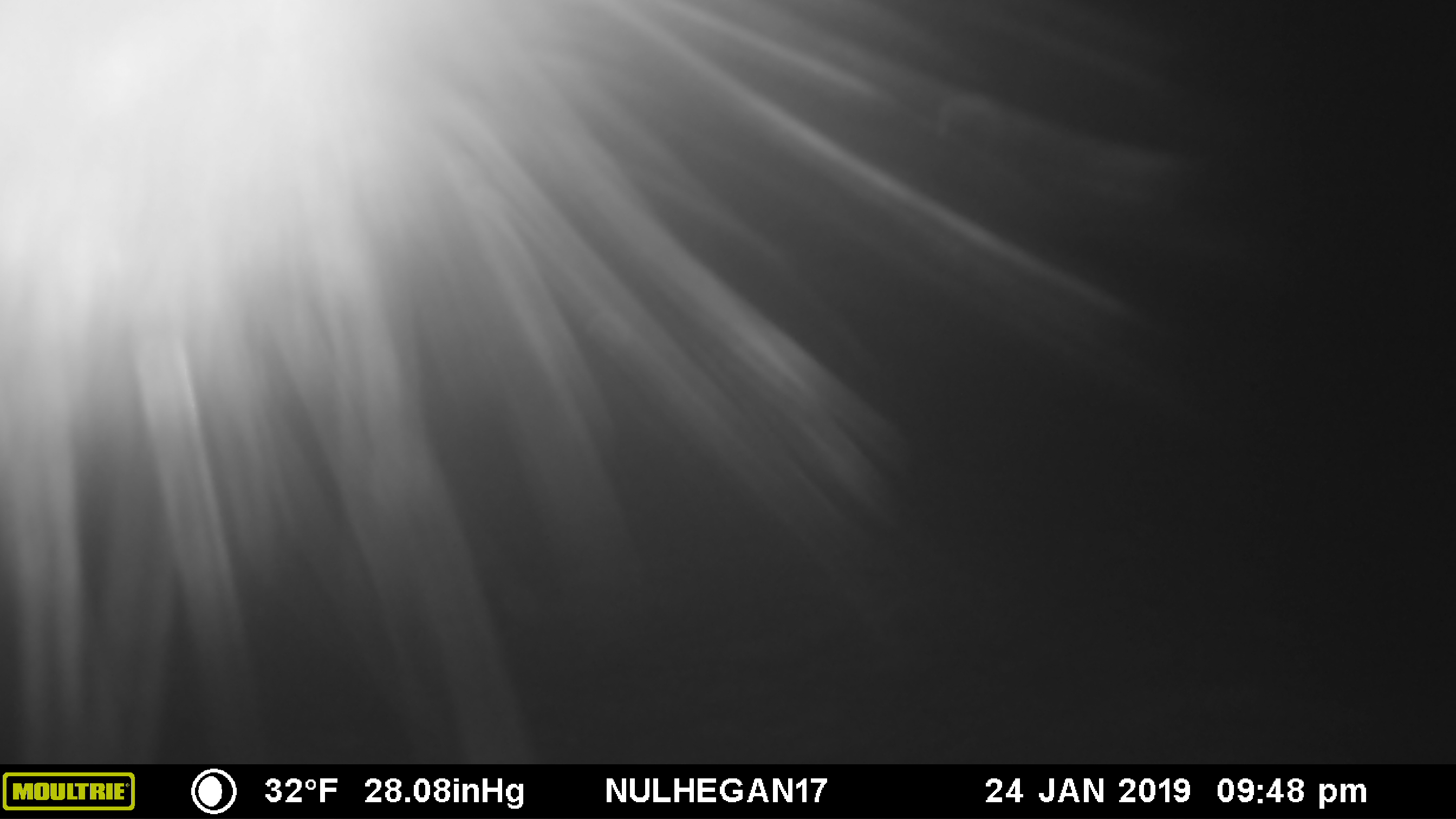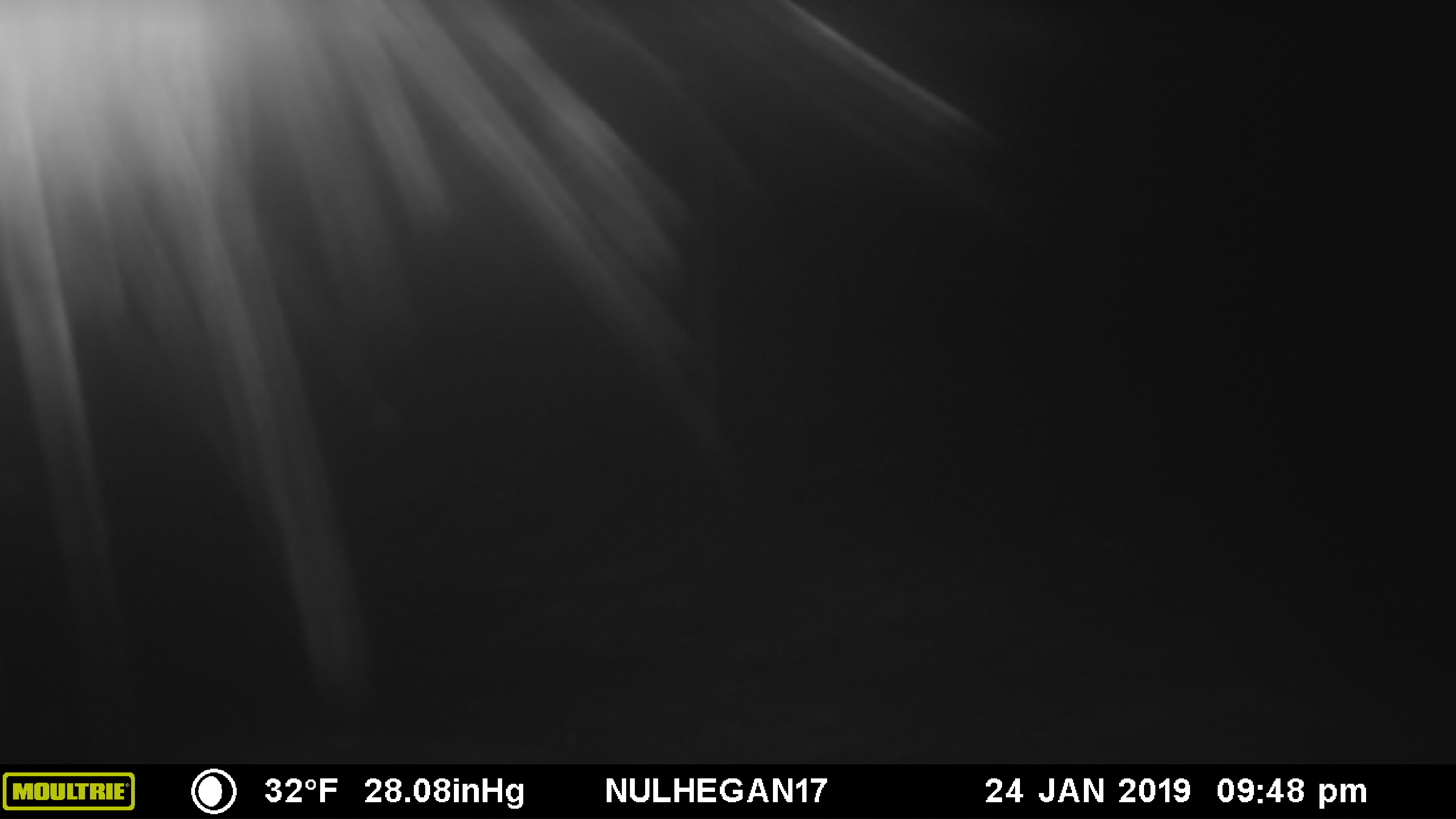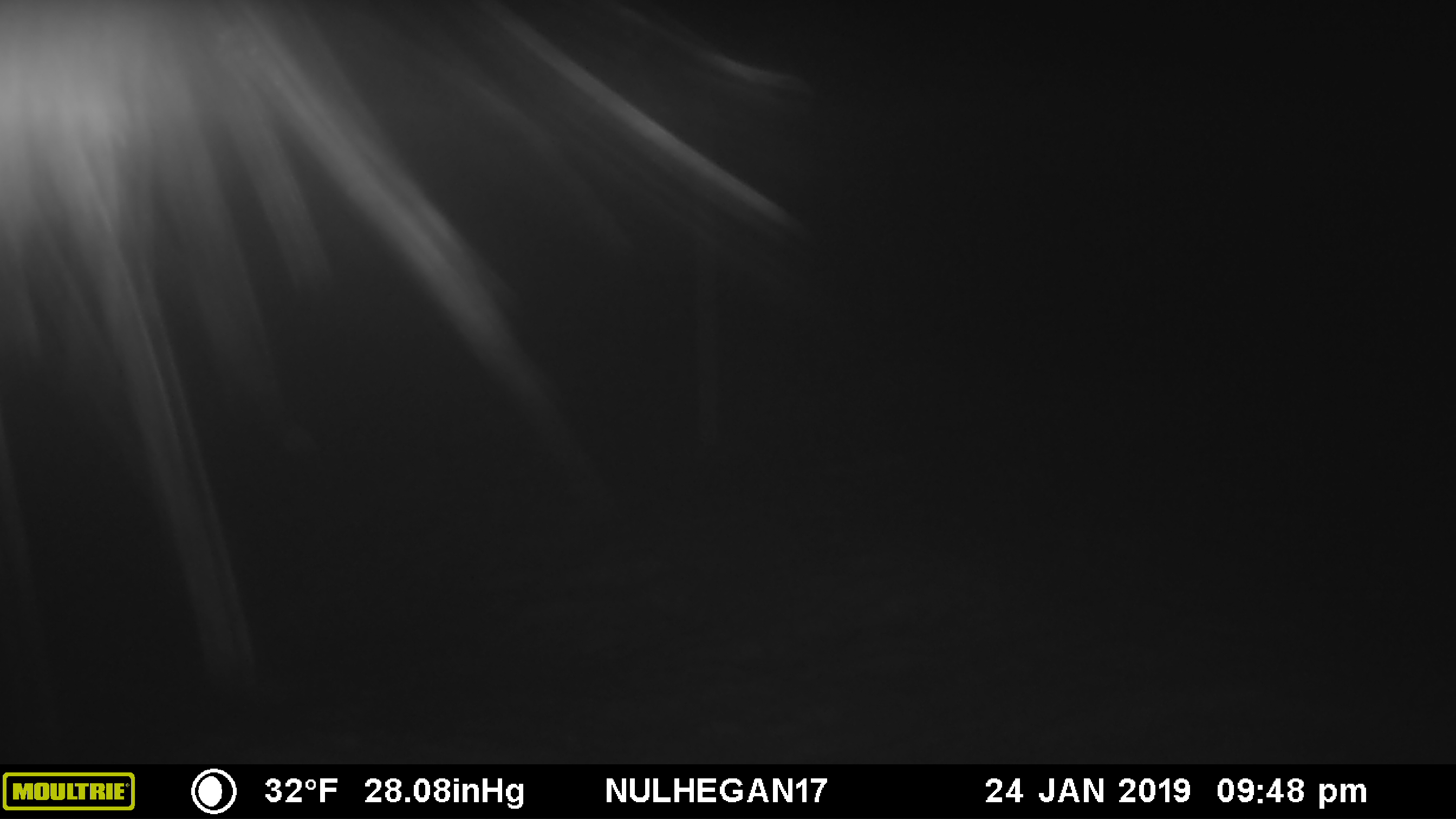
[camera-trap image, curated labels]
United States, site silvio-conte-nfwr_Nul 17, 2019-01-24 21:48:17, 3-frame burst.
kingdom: Animalia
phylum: Chordata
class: Mammalia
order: Artiodactyla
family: Cervidae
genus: Alces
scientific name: Alces alces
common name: moose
Moose (Alces alces).